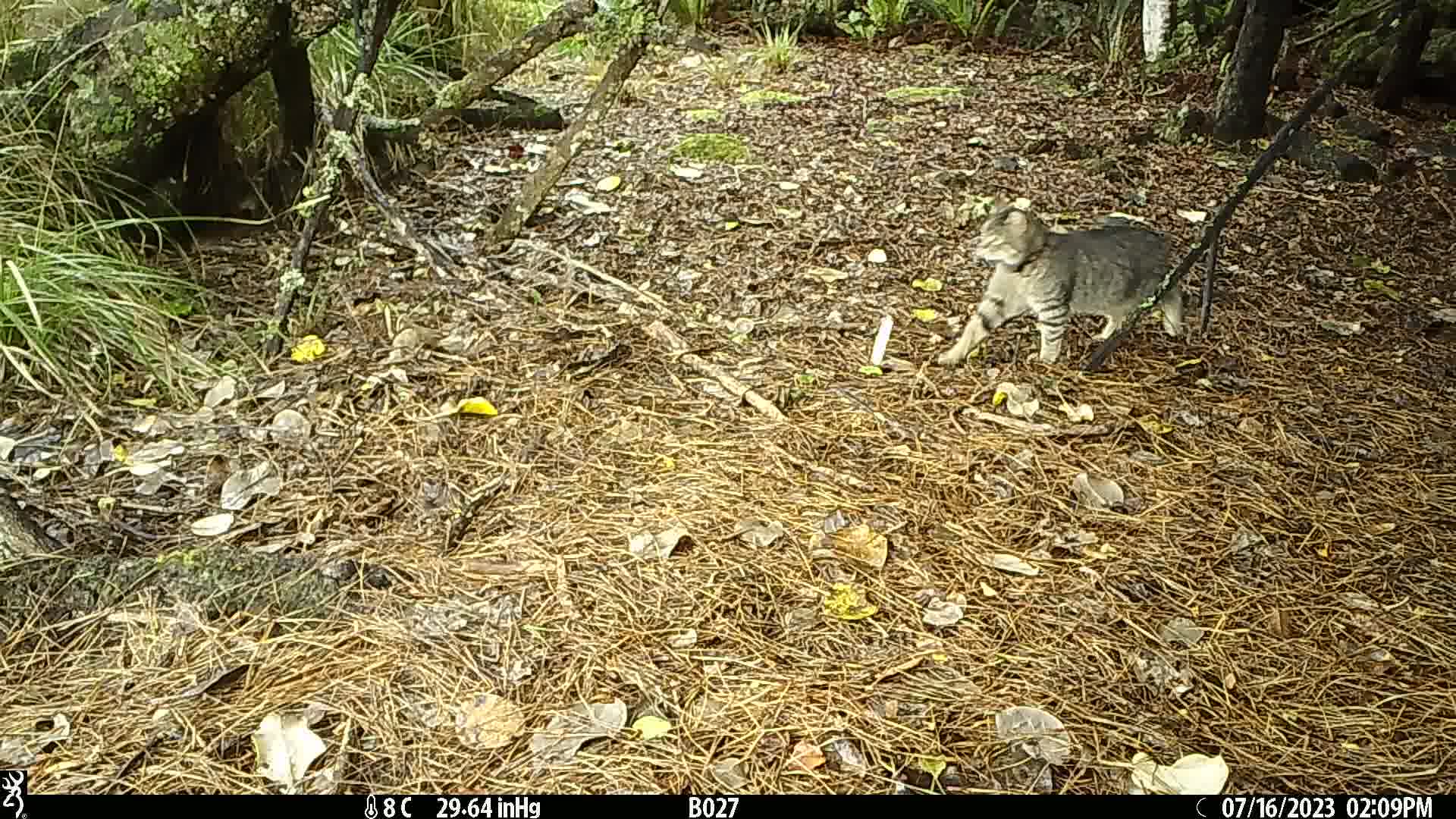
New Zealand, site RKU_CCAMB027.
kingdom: Animalia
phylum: Chordata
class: Mammalia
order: Carnivora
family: Felidae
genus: Felis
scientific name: Felis catus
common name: domestic cat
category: cat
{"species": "cat (domestic cat) (Felis catus)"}